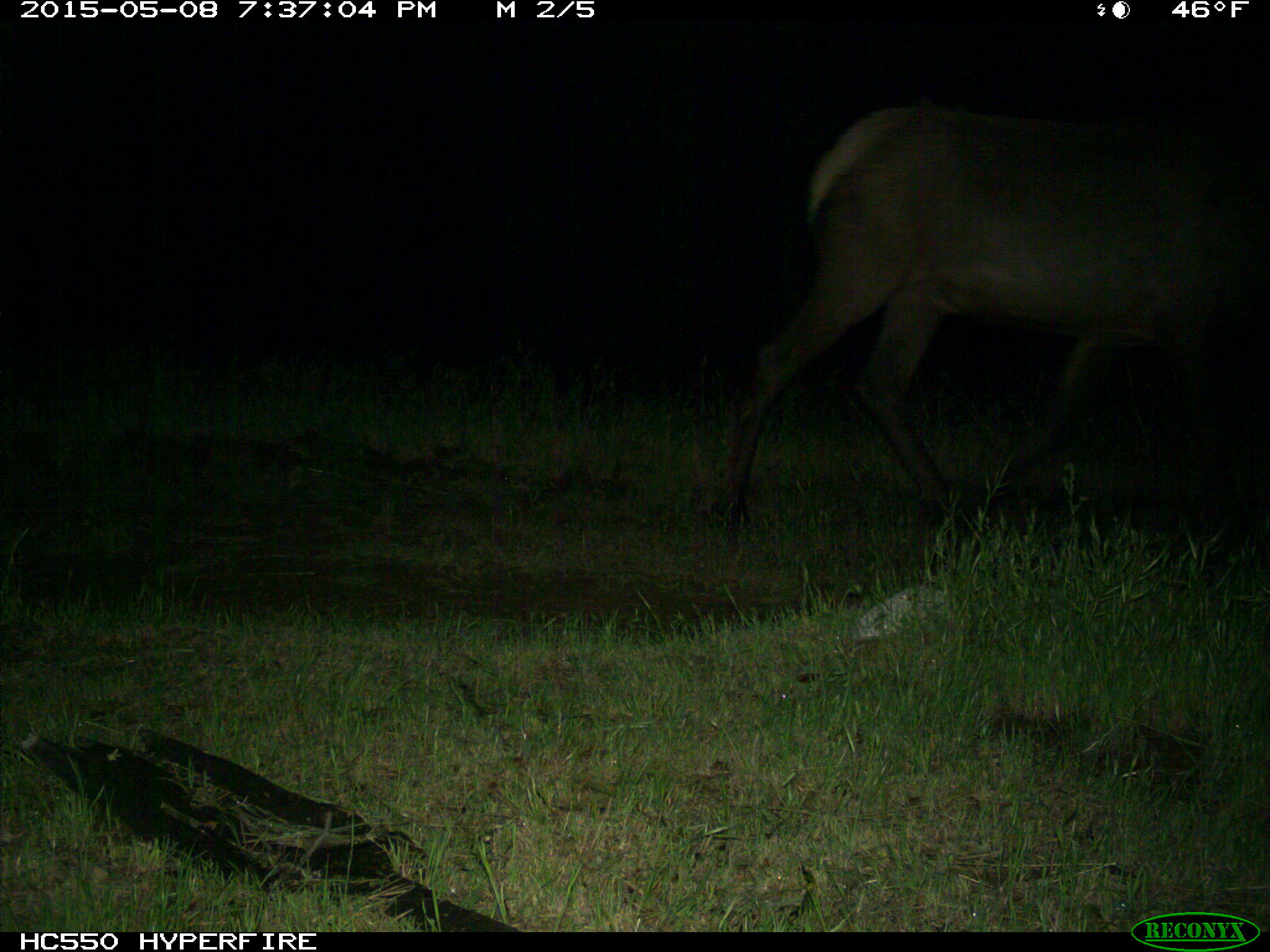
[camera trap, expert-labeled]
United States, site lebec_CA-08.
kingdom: Animalia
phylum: Chordata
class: Mammalia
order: Artiodactyla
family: Cervidae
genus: Cervus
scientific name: Cervus canadensis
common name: elk